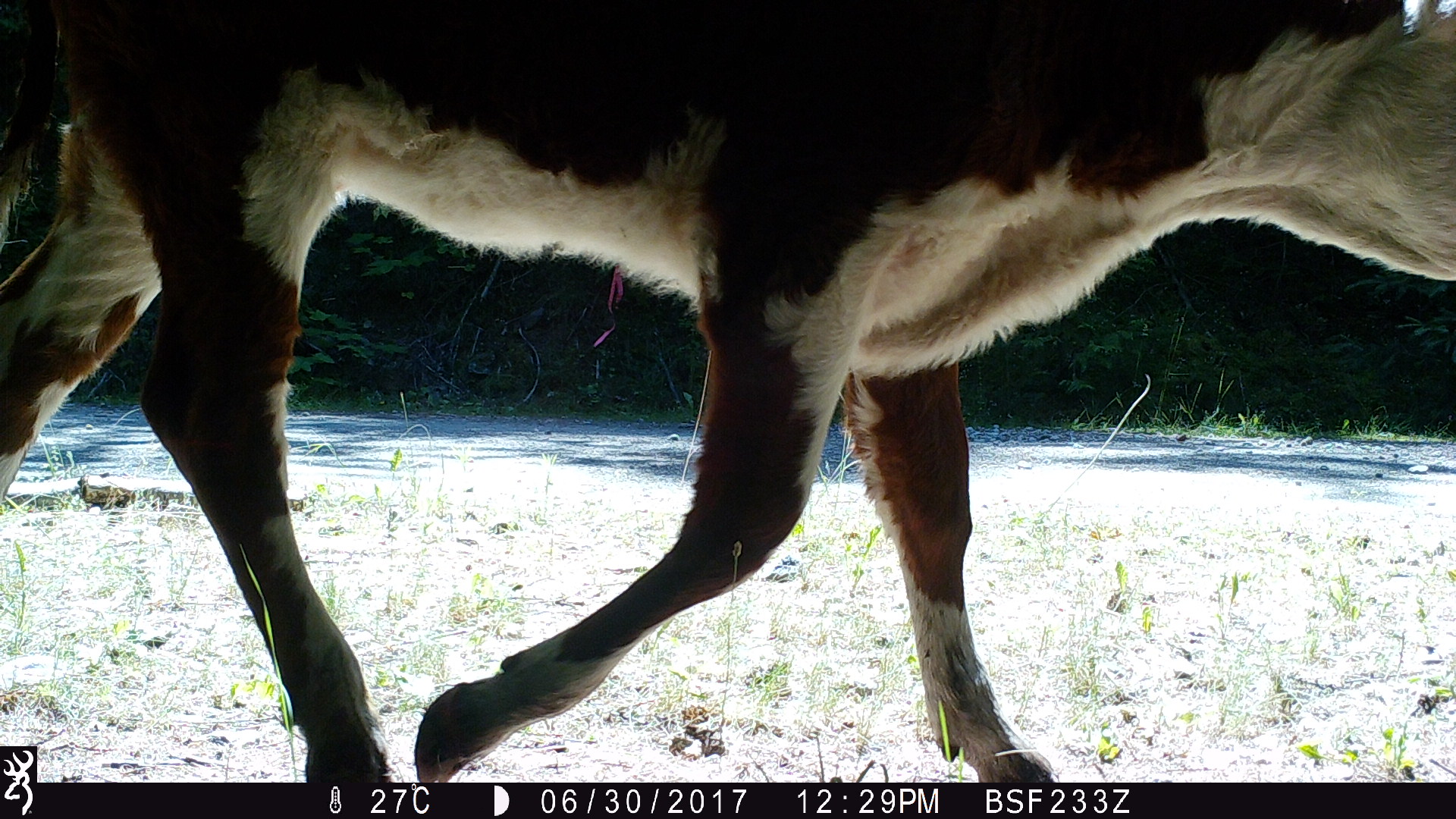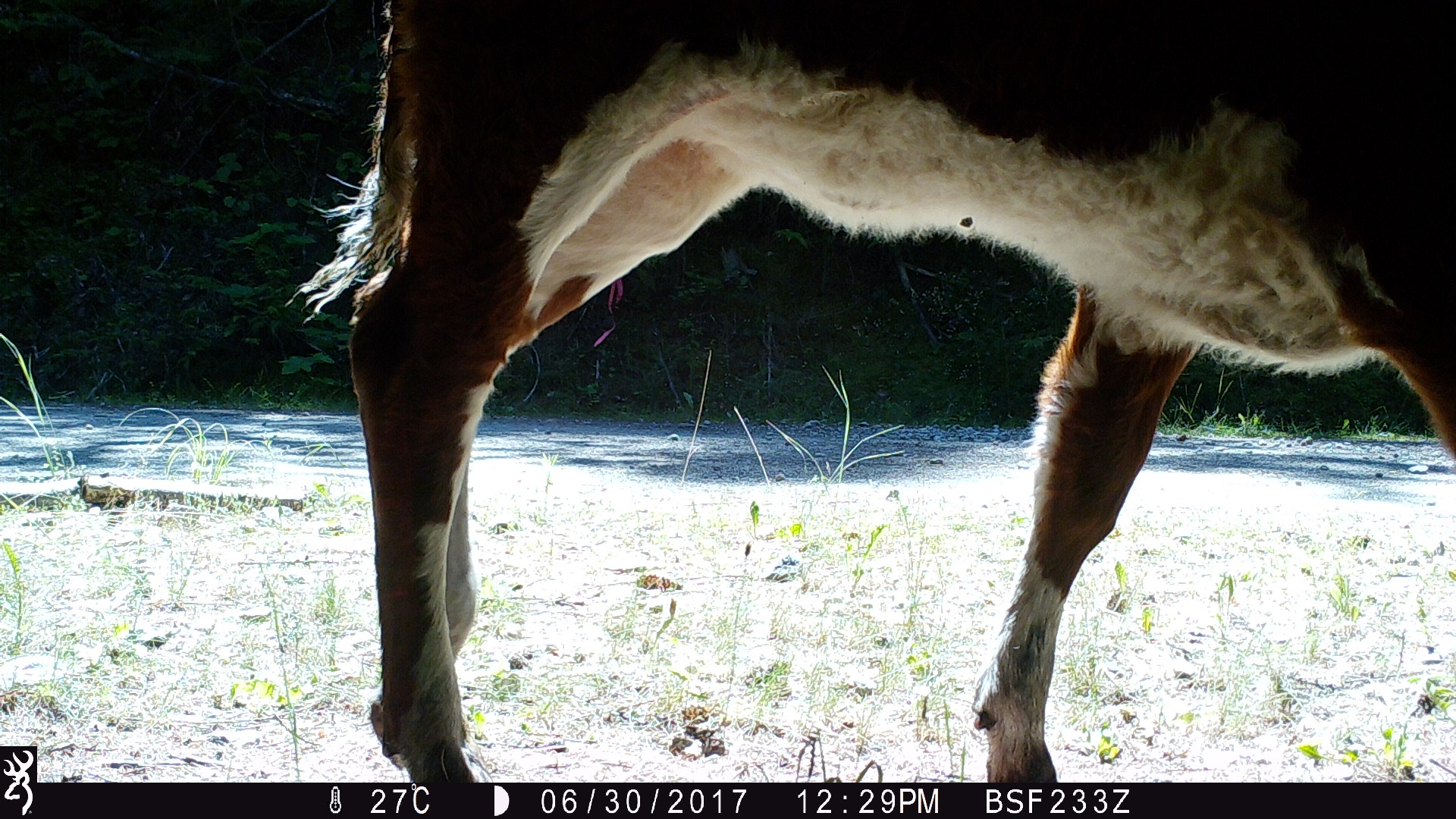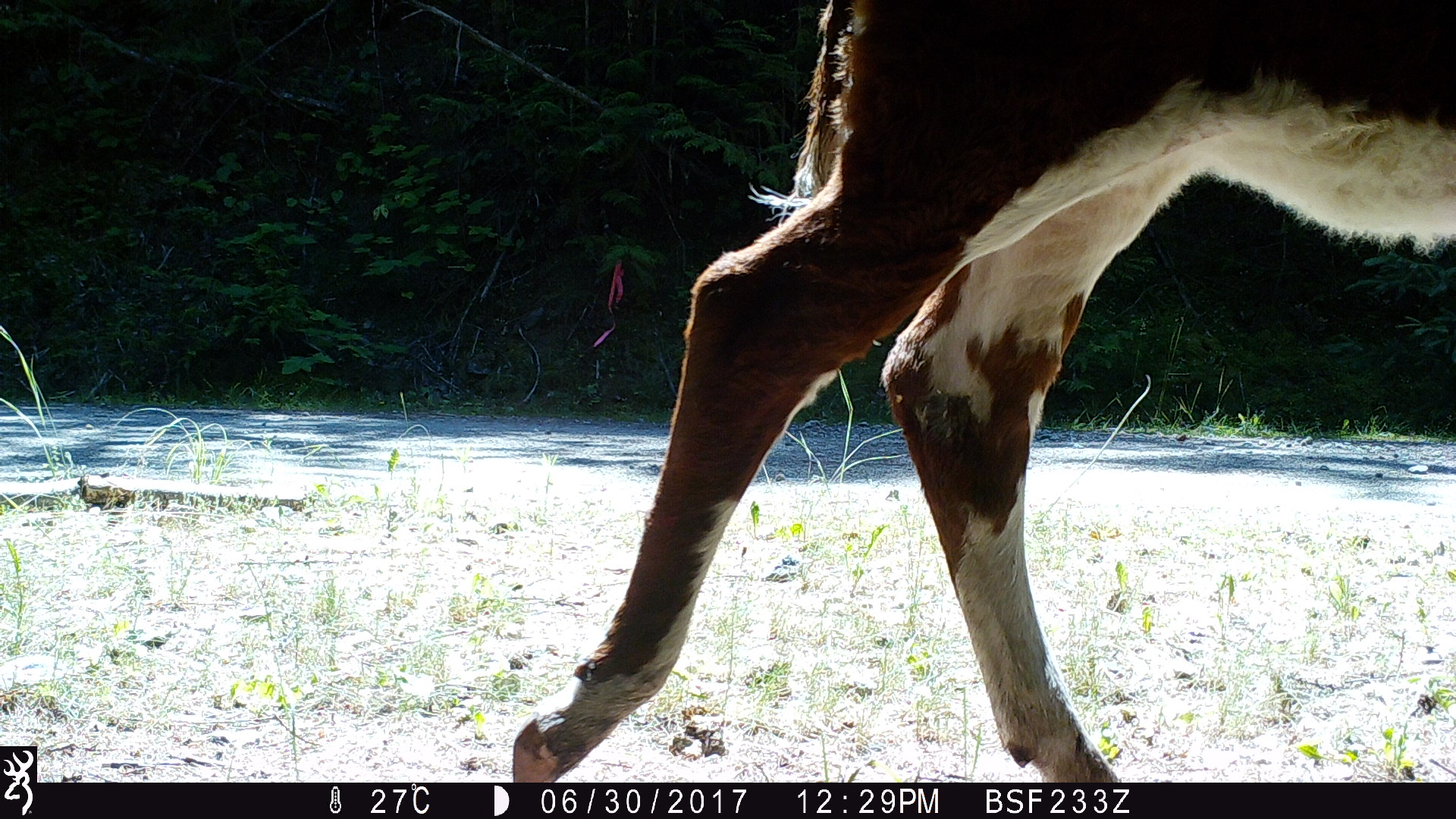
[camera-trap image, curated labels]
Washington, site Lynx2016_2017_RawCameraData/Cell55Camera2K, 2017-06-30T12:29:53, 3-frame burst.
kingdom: Animalia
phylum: Chordata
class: Mammalia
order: Artiodactyla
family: Bovidae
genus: Bos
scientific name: Bos taurus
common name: domestic cattle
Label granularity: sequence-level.